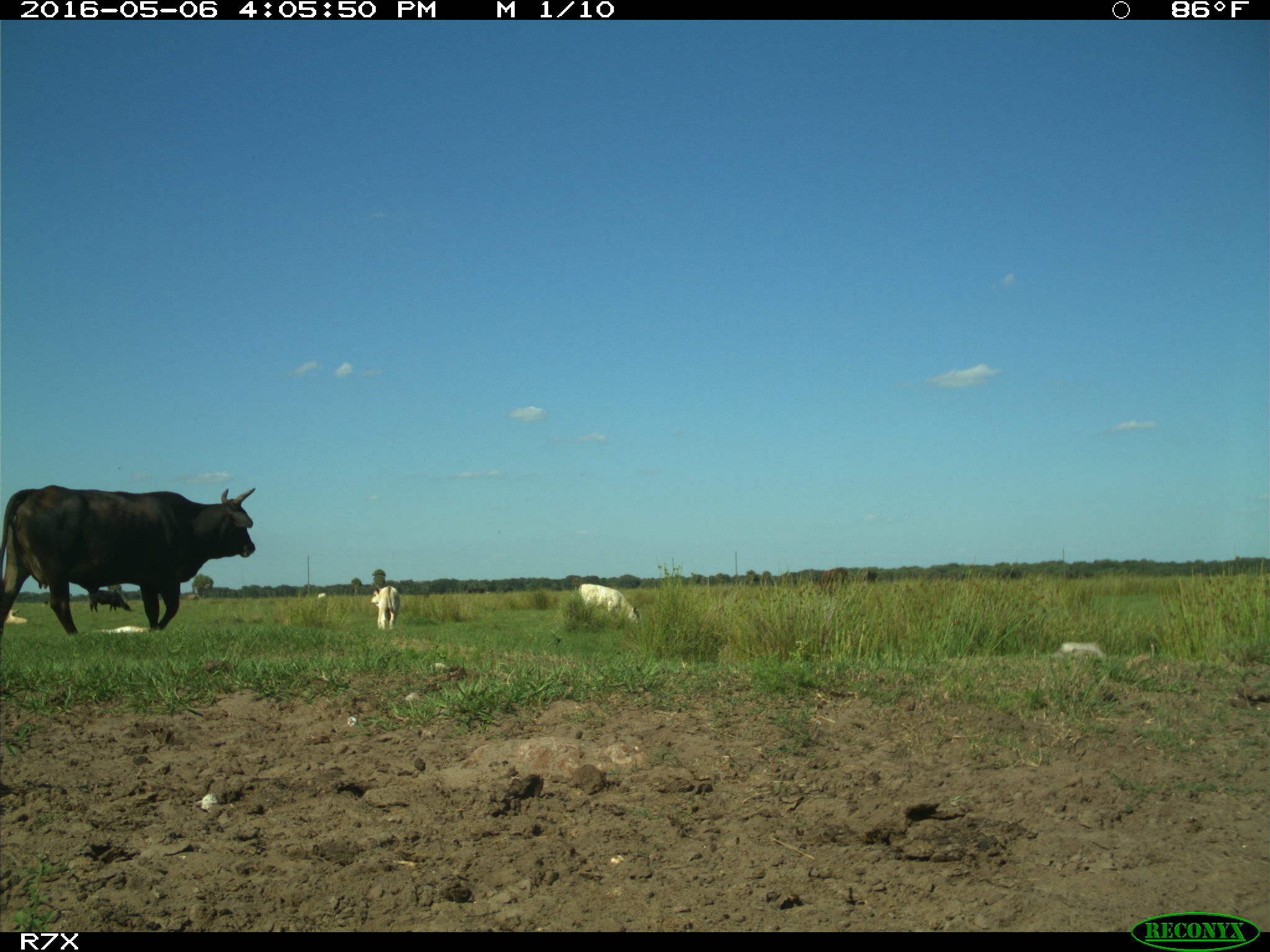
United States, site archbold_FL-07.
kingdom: Animalia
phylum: Chordata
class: Mammalia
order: Artiodactyla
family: Bovidae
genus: Bos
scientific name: Bos taurus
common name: domestic cow